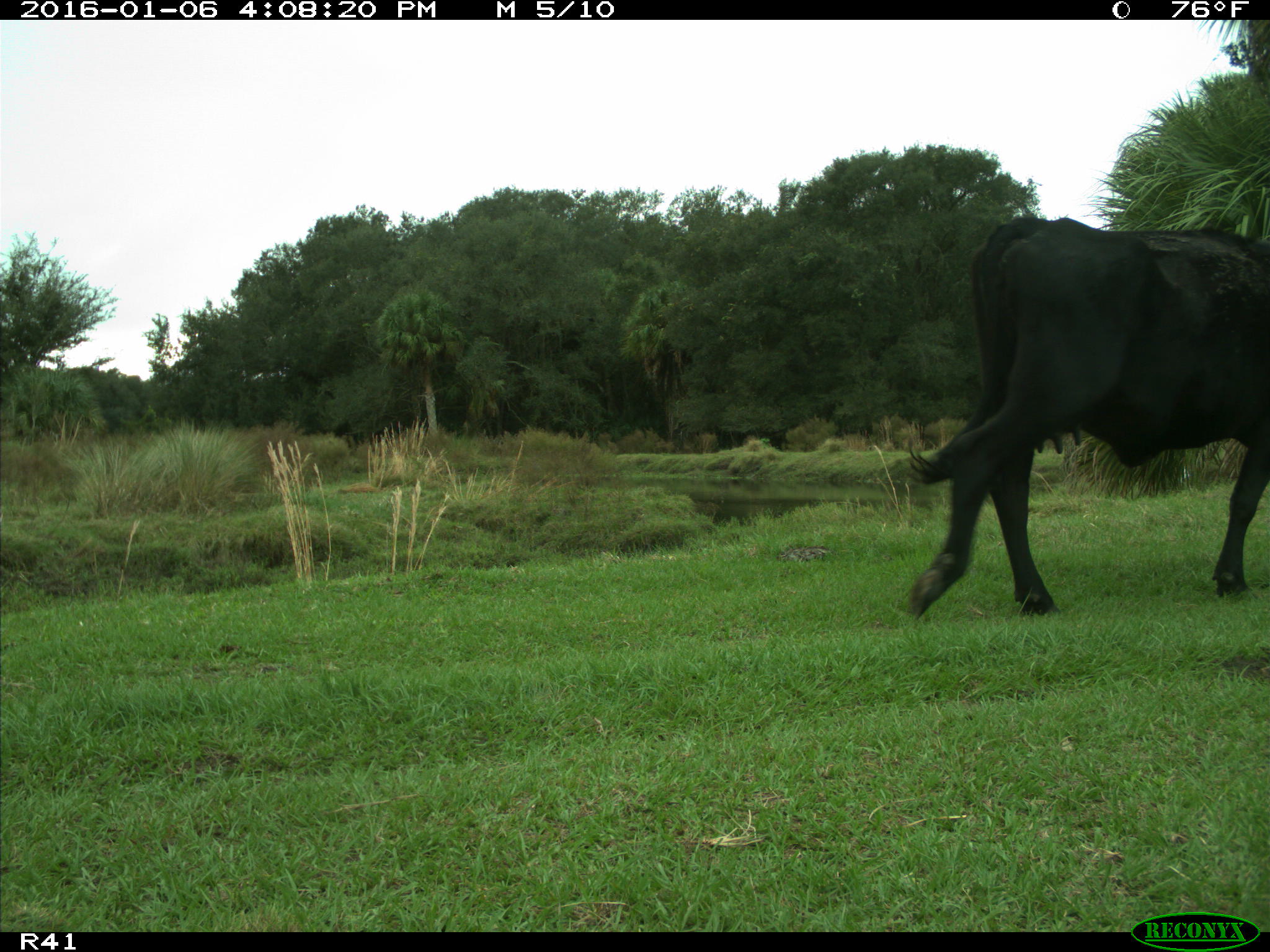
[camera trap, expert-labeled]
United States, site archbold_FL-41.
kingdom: Animalia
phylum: Chordata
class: Mammalia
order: Artiodactyla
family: Bovidae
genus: Bos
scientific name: Bos taurus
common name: domestic cow